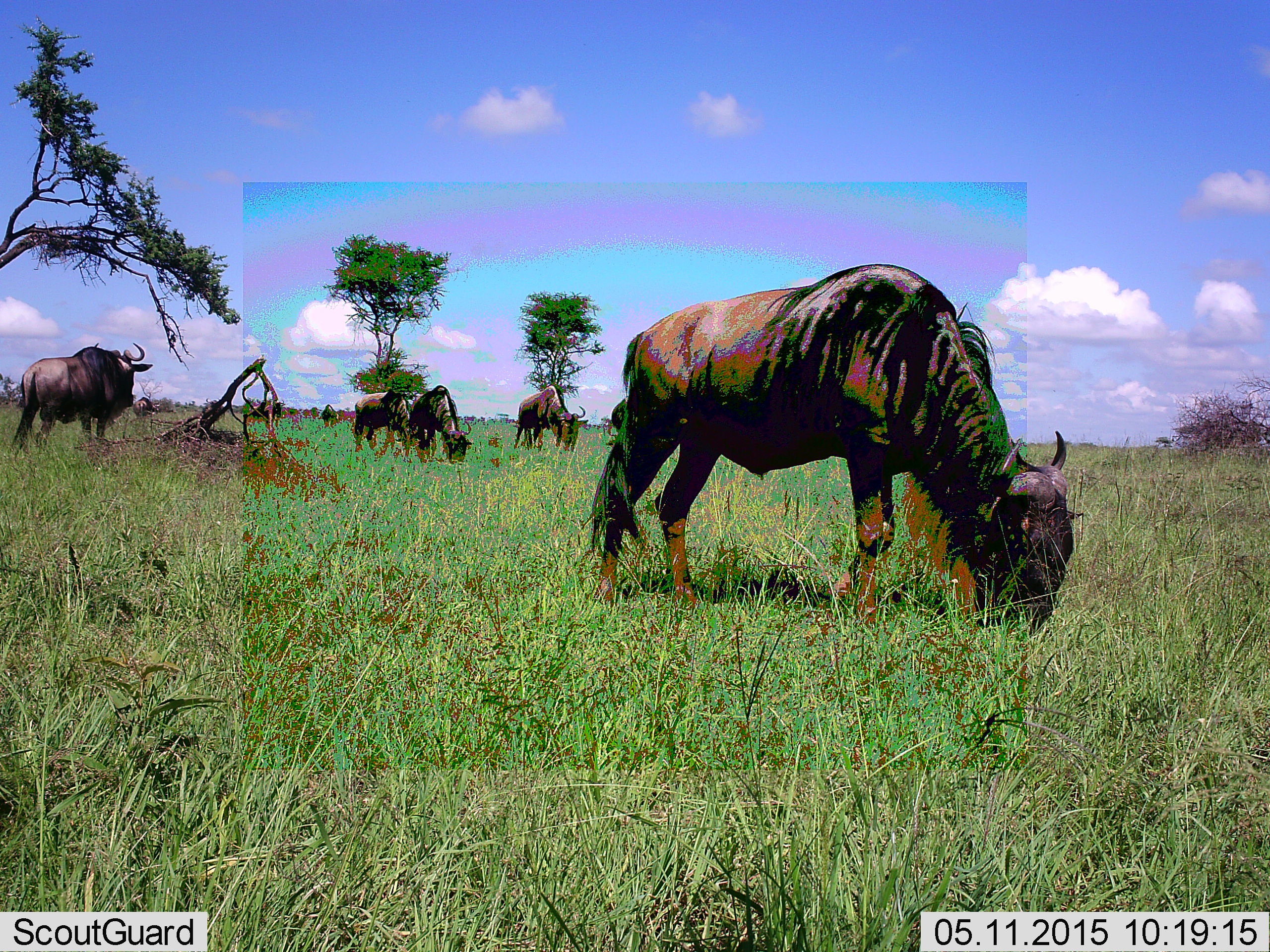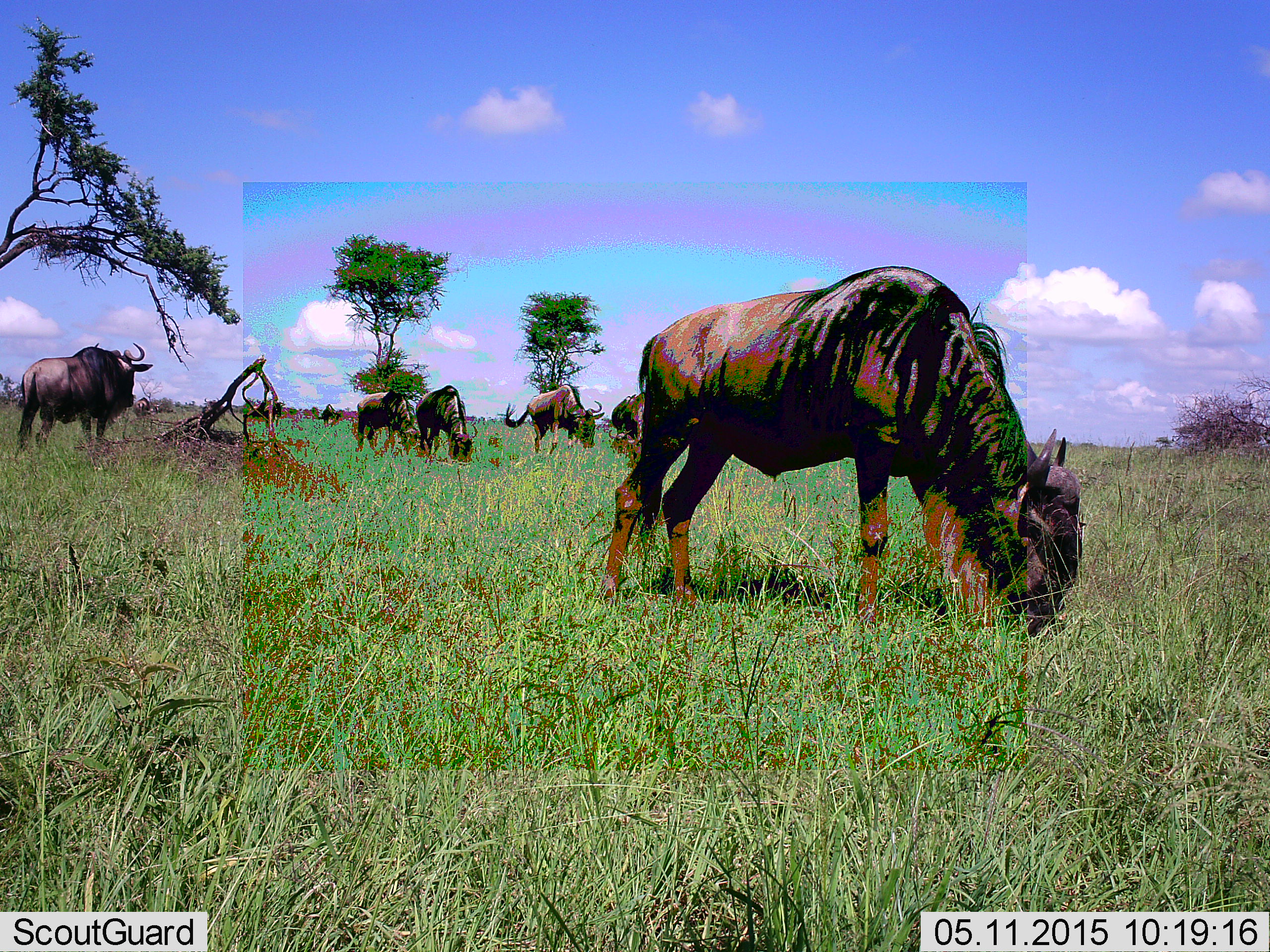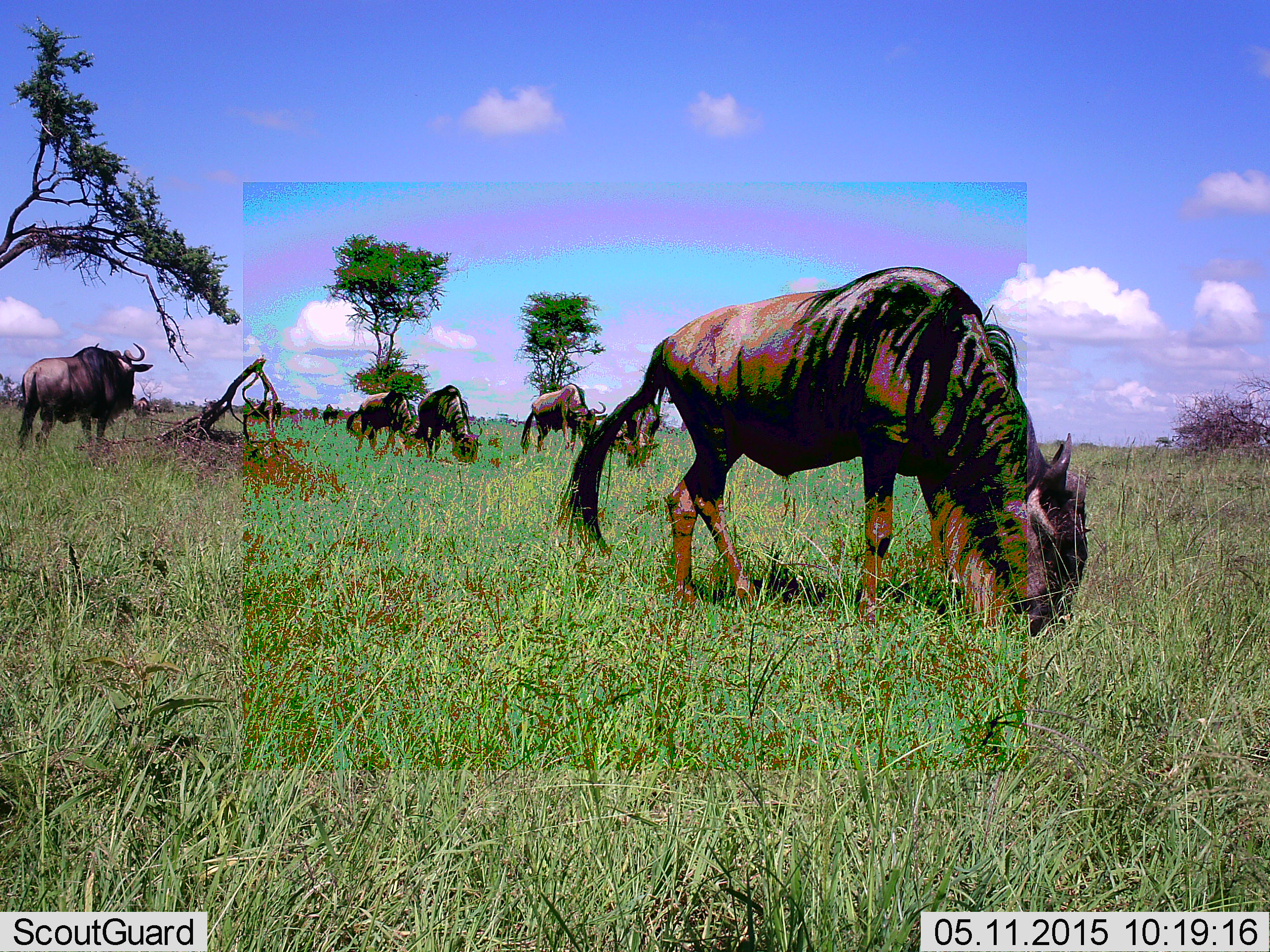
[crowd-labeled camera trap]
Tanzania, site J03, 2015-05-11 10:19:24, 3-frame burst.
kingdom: Animalia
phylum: Chordata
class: Mammalia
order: Artiodactyla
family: Bovidae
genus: Connochaetes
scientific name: Connochaetes taurinus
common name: blue wildebeest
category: wildebeest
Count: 6.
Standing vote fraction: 70%.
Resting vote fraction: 0%.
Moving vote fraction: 0%.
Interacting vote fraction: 0%.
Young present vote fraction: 0%.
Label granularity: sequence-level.